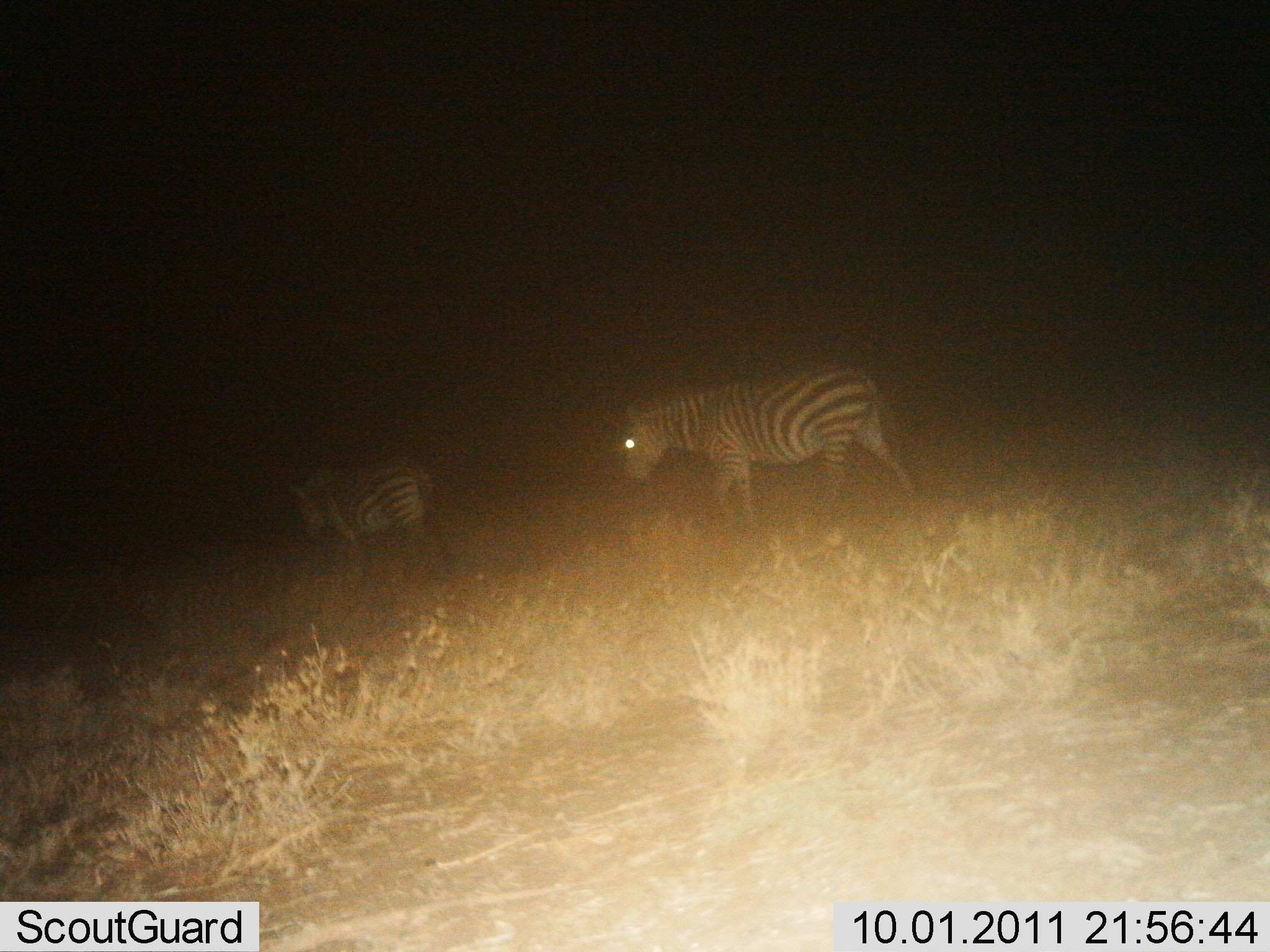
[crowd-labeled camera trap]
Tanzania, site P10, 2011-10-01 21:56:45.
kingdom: Animalia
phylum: Chordata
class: Mammalia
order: Perissodactyla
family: Equidae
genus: Equus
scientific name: Equus quagga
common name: plains zebra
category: zebra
Zebra (plains zebra) (Equus quagga), count 2. Behavior (volunteer vote fractions): standing 7%, resting 0%, moving 93%, interacting 0%. Young present (vote fraction): 0%. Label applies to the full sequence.